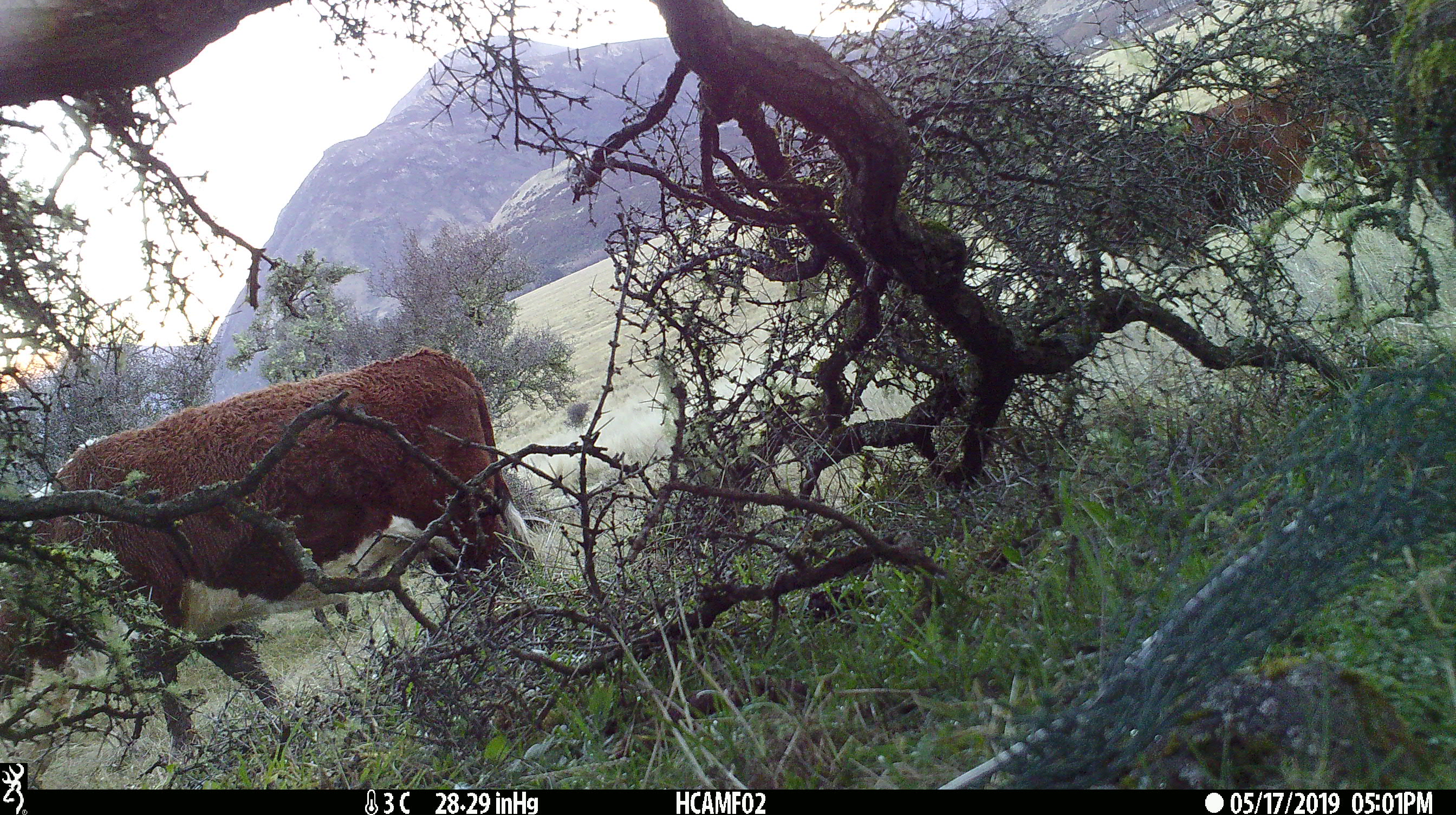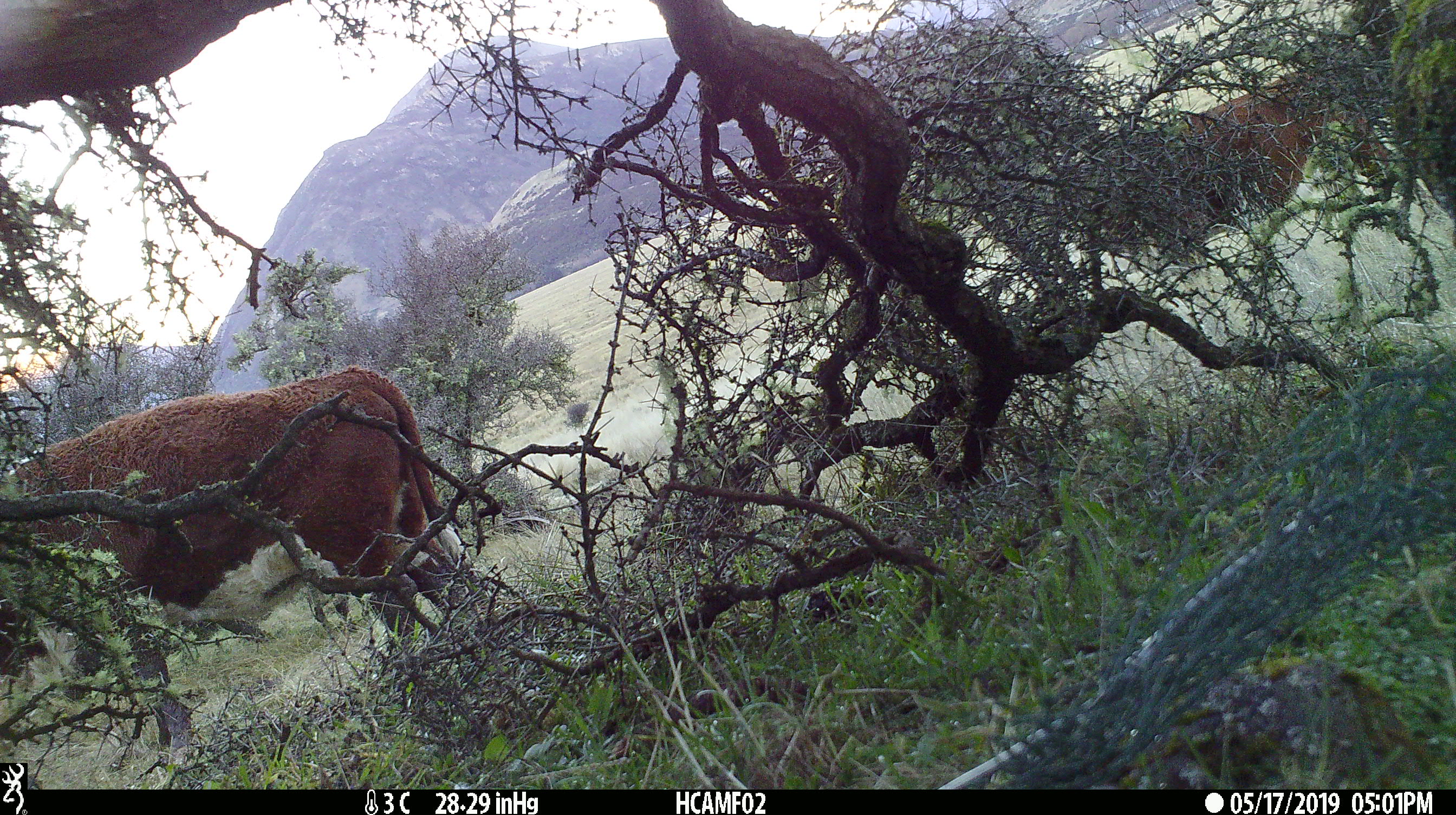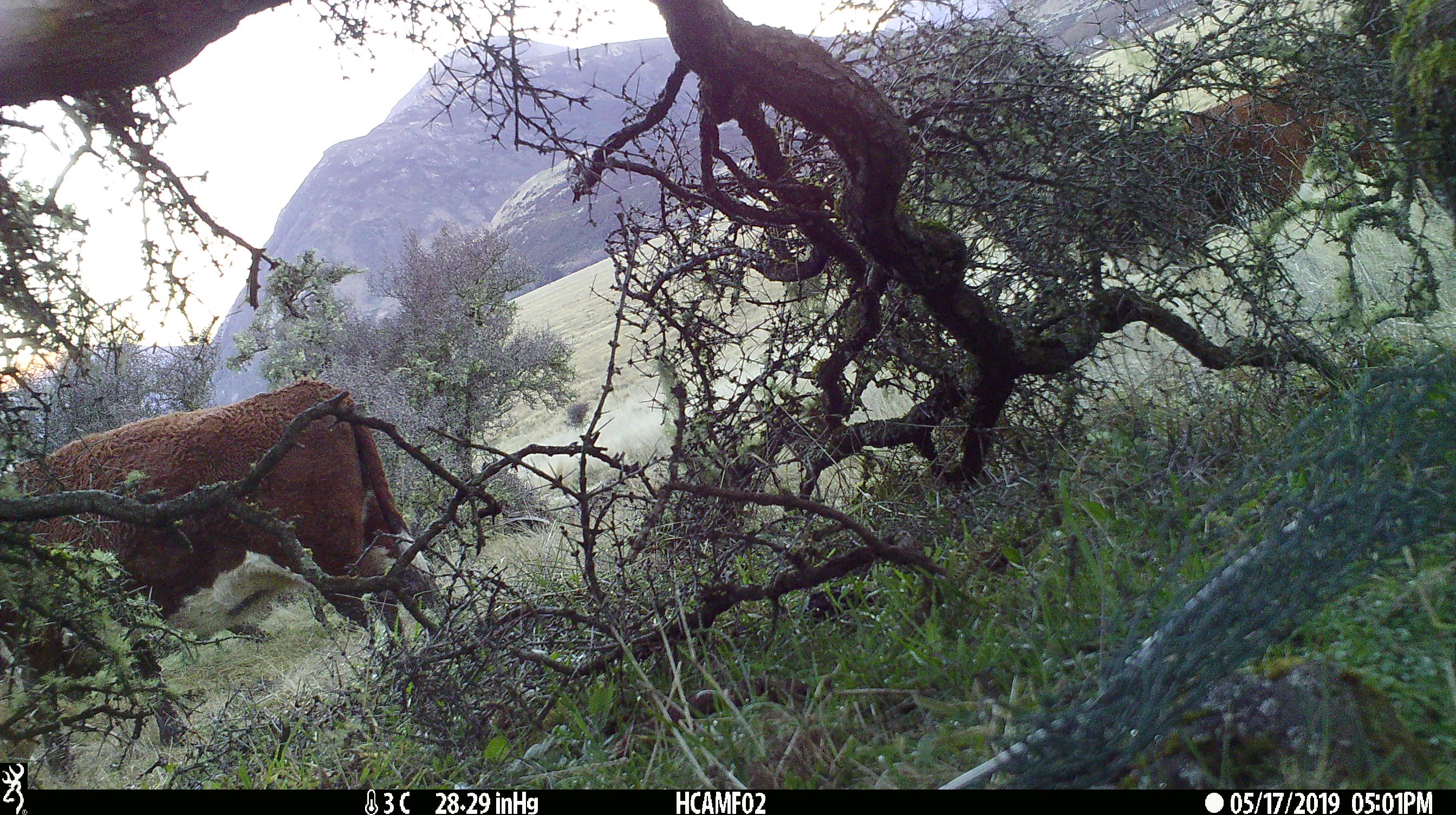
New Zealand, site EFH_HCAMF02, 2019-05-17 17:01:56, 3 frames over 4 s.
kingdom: Animalia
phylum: Chordata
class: Mammalia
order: Artiodactyla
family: Bovidae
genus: Bos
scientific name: Bos taurus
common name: domestic cow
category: cow